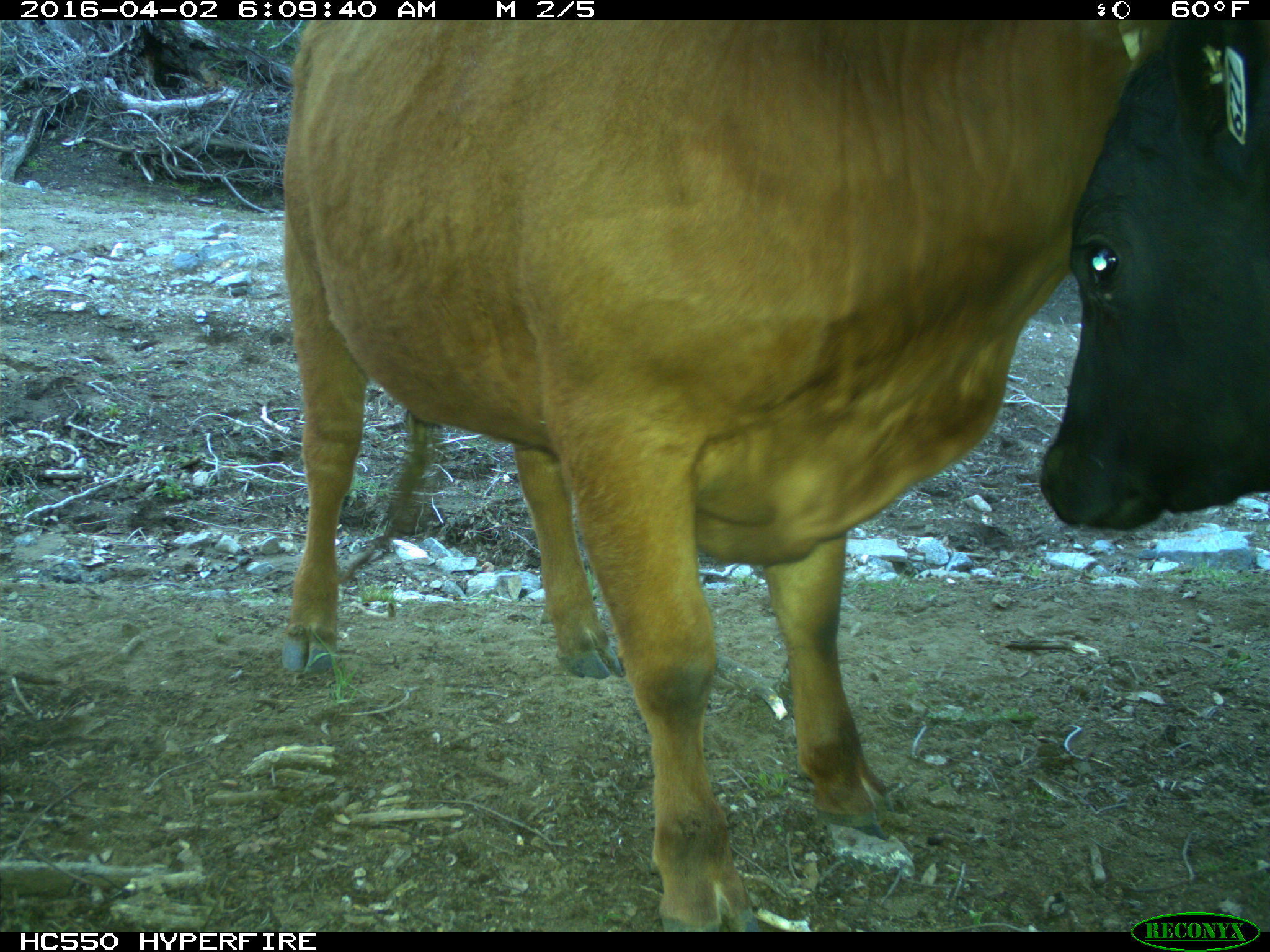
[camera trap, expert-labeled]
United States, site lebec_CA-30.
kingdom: Animalia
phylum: Chordata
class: Mammalia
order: Artiodactyla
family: Bovidae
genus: Bos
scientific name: Bos taurus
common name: domestic cow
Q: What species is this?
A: Bos taurus (domestic cow).